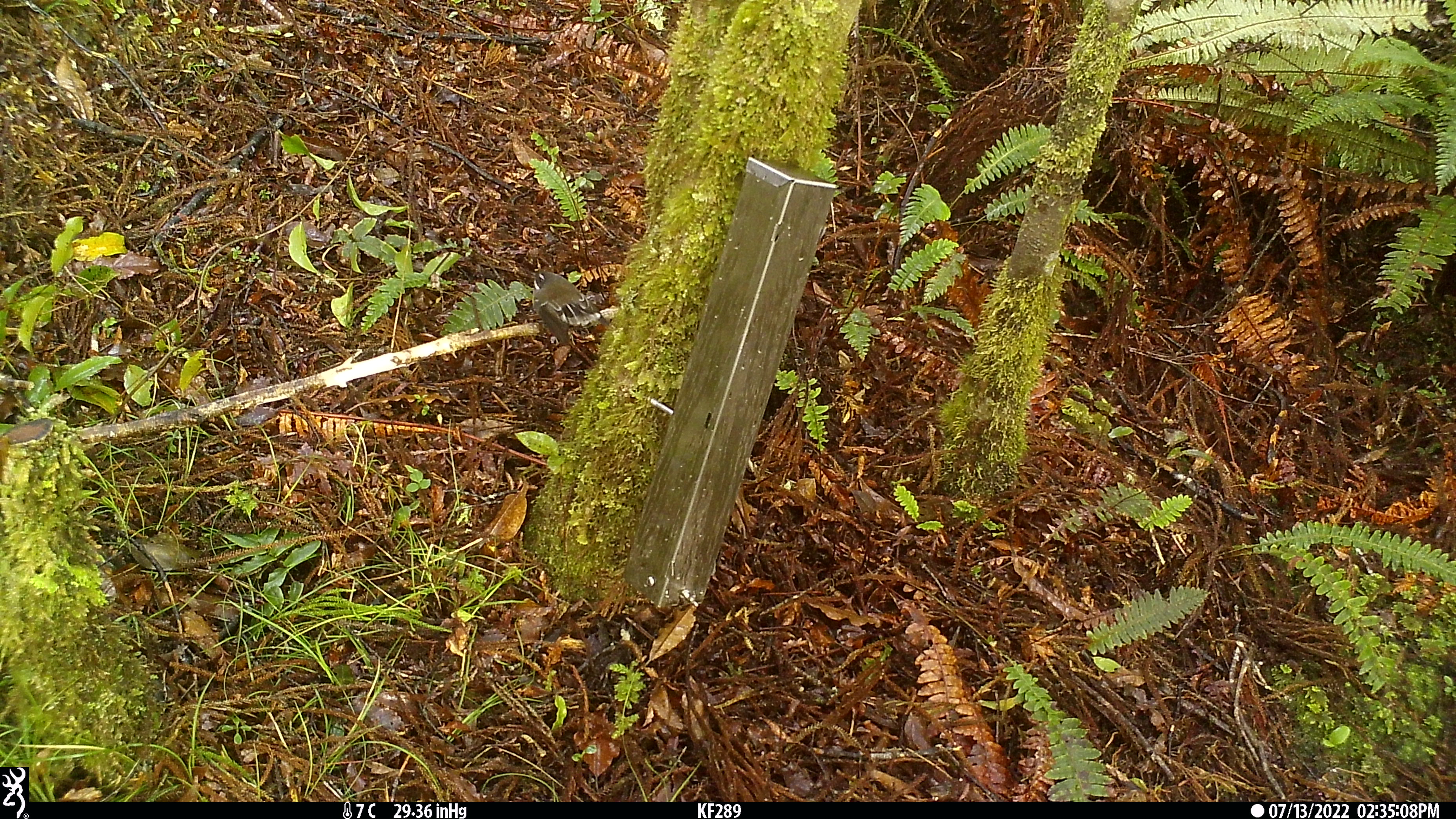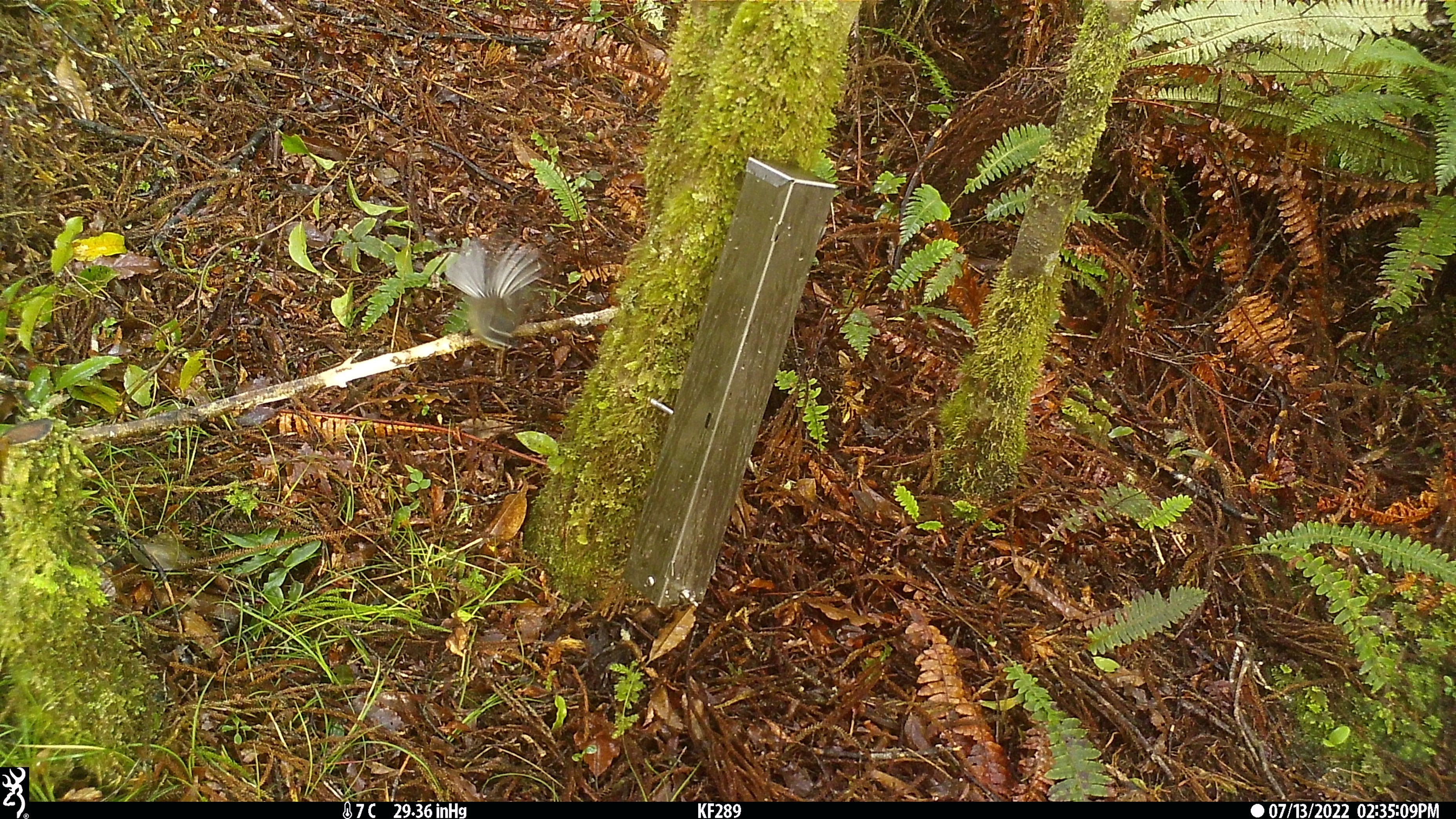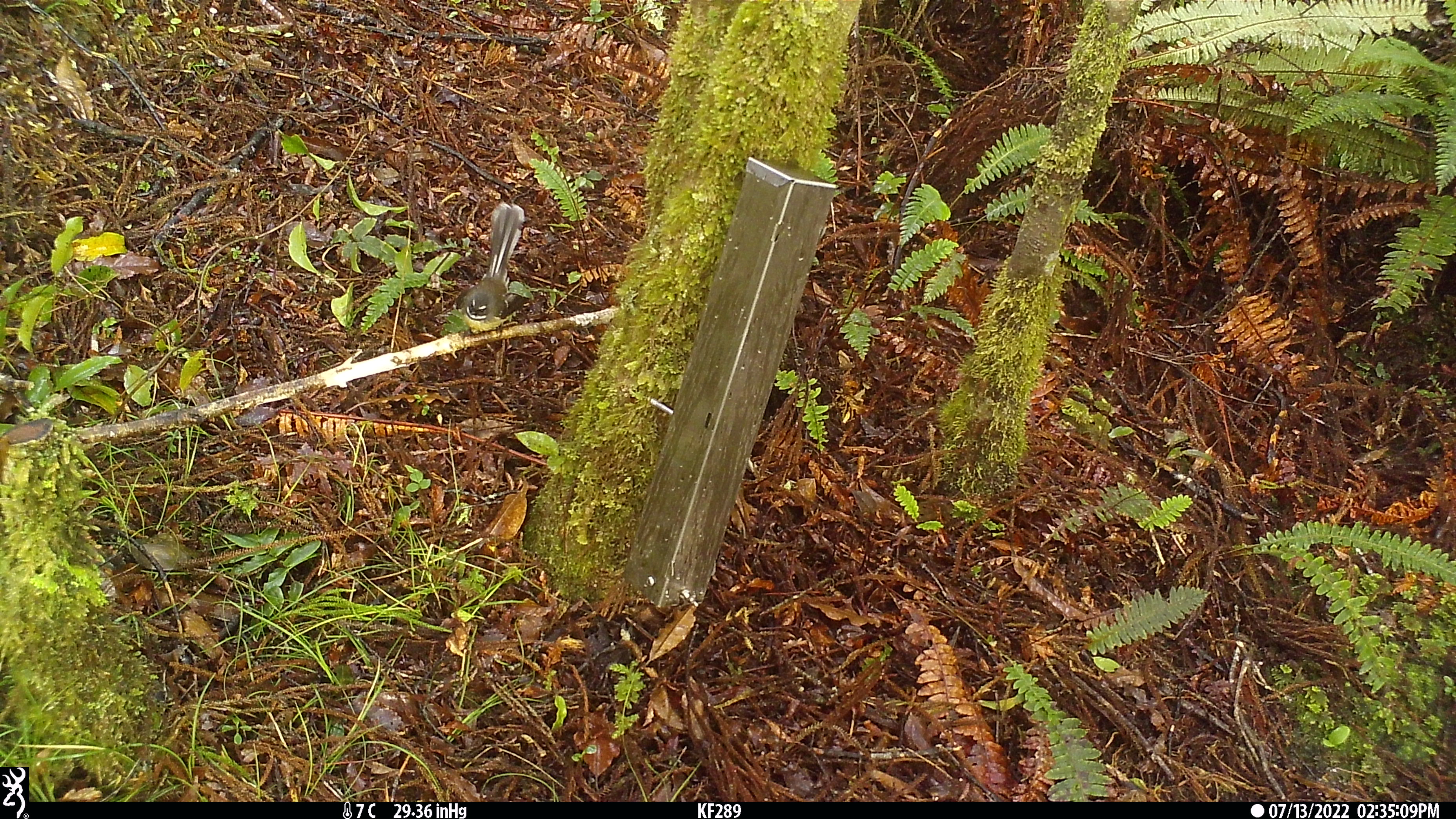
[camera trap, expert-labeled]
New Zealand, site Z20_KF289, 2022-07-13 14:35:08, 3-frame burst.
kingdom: Animalia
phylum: Chordata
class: Aves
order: Passeriformes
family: Rhipiduridae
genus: Rhipidura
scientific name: Rhipidura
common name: fantails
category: fantail